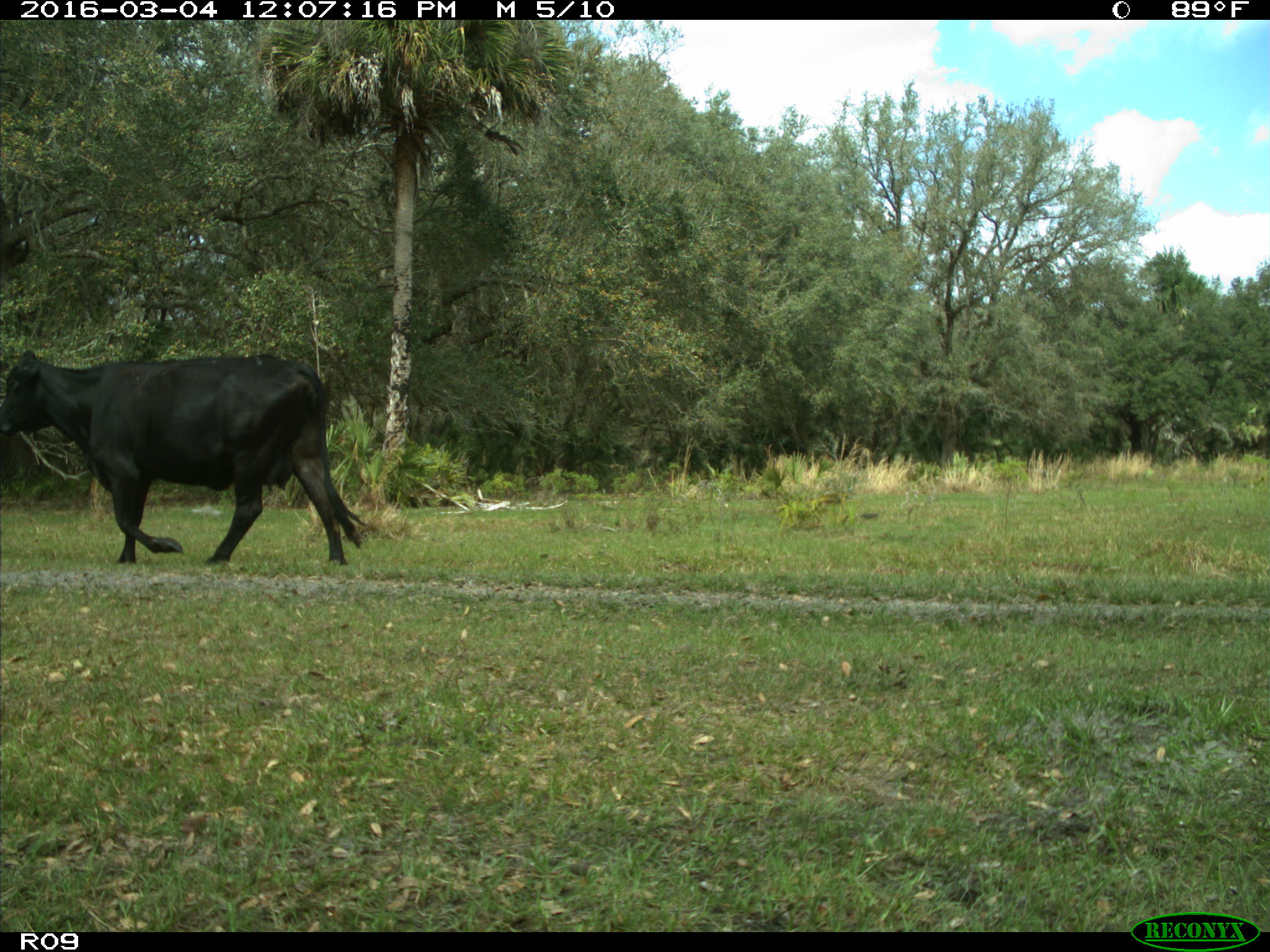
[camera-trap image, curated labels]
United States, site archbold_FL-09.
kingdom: Animalia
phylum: Chordata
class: Mammalia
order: Artiodactyla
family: Bovidae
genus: Bos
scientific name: Bos taurus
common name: domestic cow